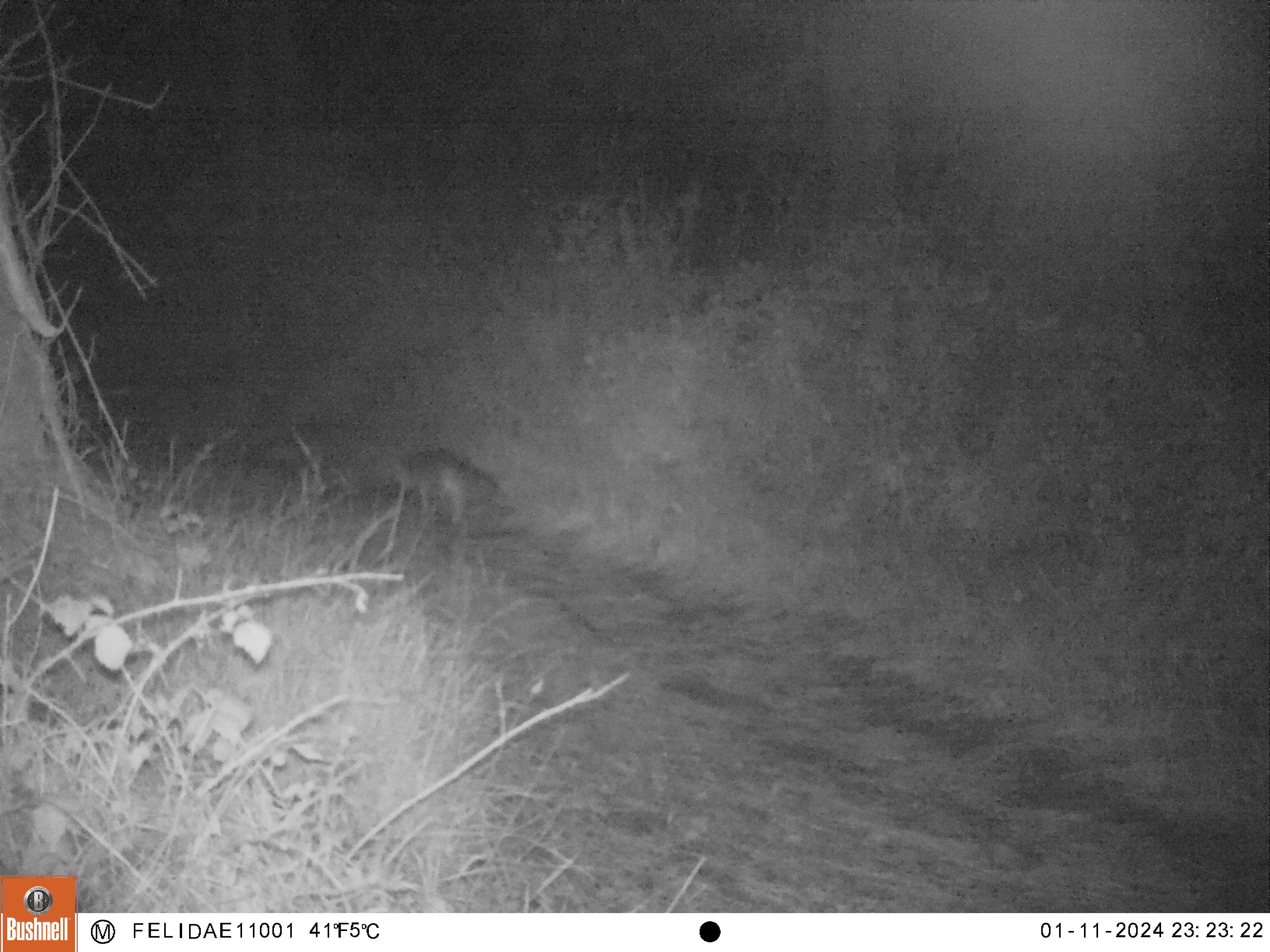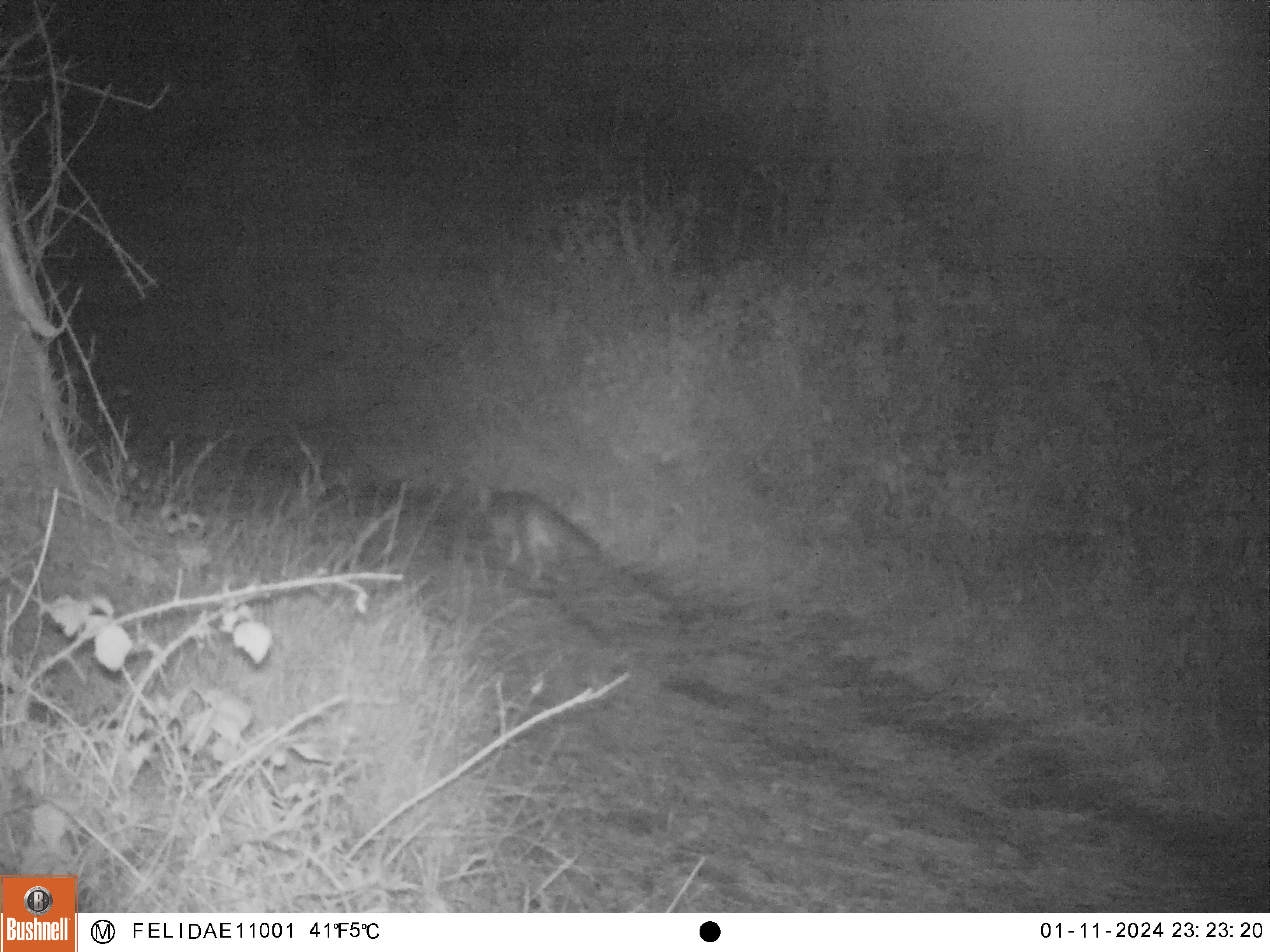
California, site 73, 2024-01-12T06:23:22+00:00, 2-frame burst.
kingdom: Animalia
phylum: Chordata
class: Mammalia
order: Carnivora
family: Canidae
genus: Urocyon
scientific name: Urocyon cinereoargenteus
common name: gray fox